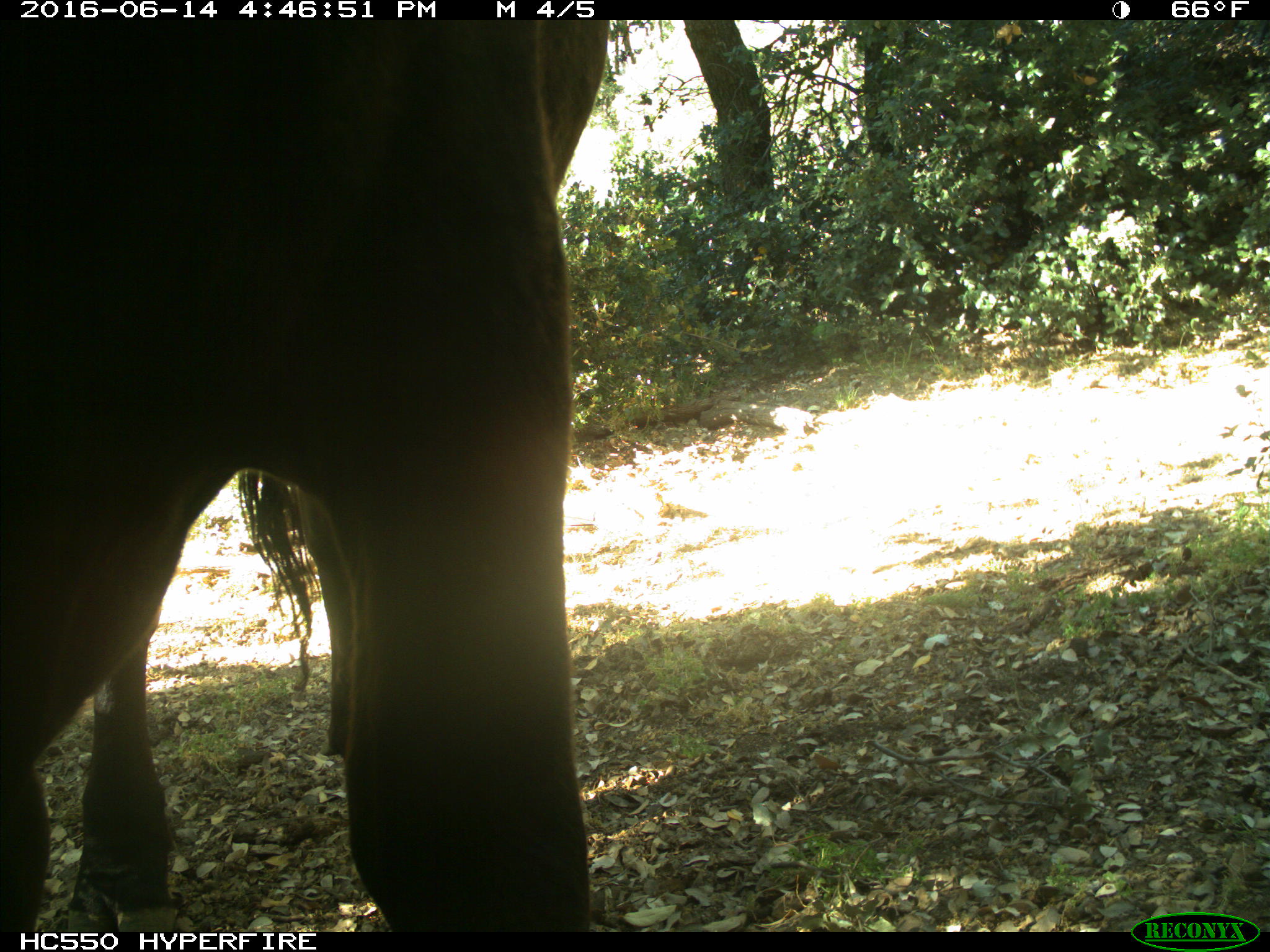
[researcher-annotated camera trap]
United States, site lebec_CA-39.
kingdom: Animalia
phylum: Chordata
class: Mammalia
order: Artiodactyla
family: Bovidae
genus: Bos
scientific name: Bos taurus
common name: domestic cow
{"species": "Bos taurus (domestic cow)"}